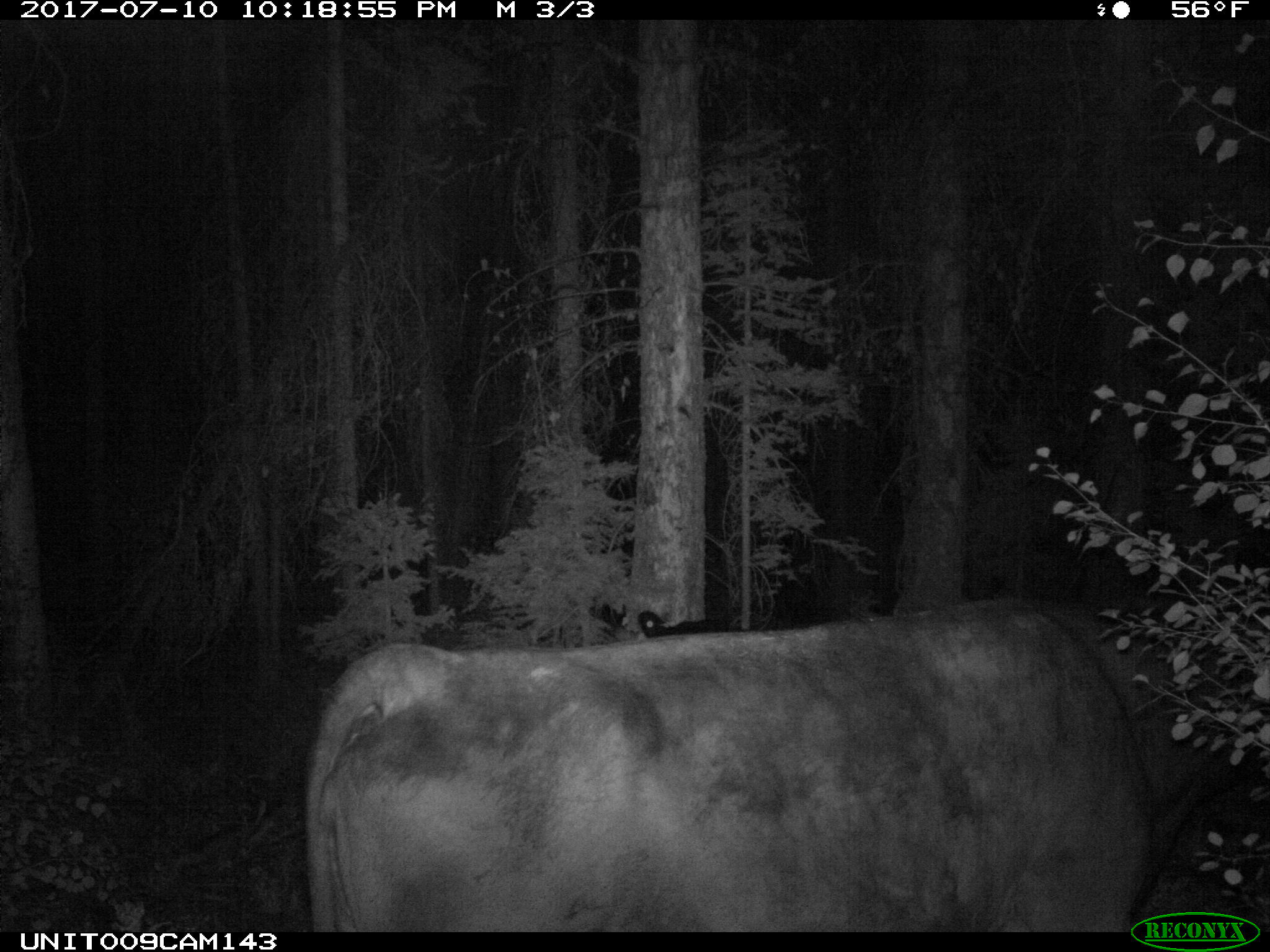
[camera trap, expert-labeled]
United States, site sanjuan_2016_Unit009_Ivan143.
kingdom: Animalia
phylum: Chordata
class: Mammalia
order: Artiodactyla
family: Bovidae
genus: Bos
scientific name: Bos taurus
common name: domestic cow